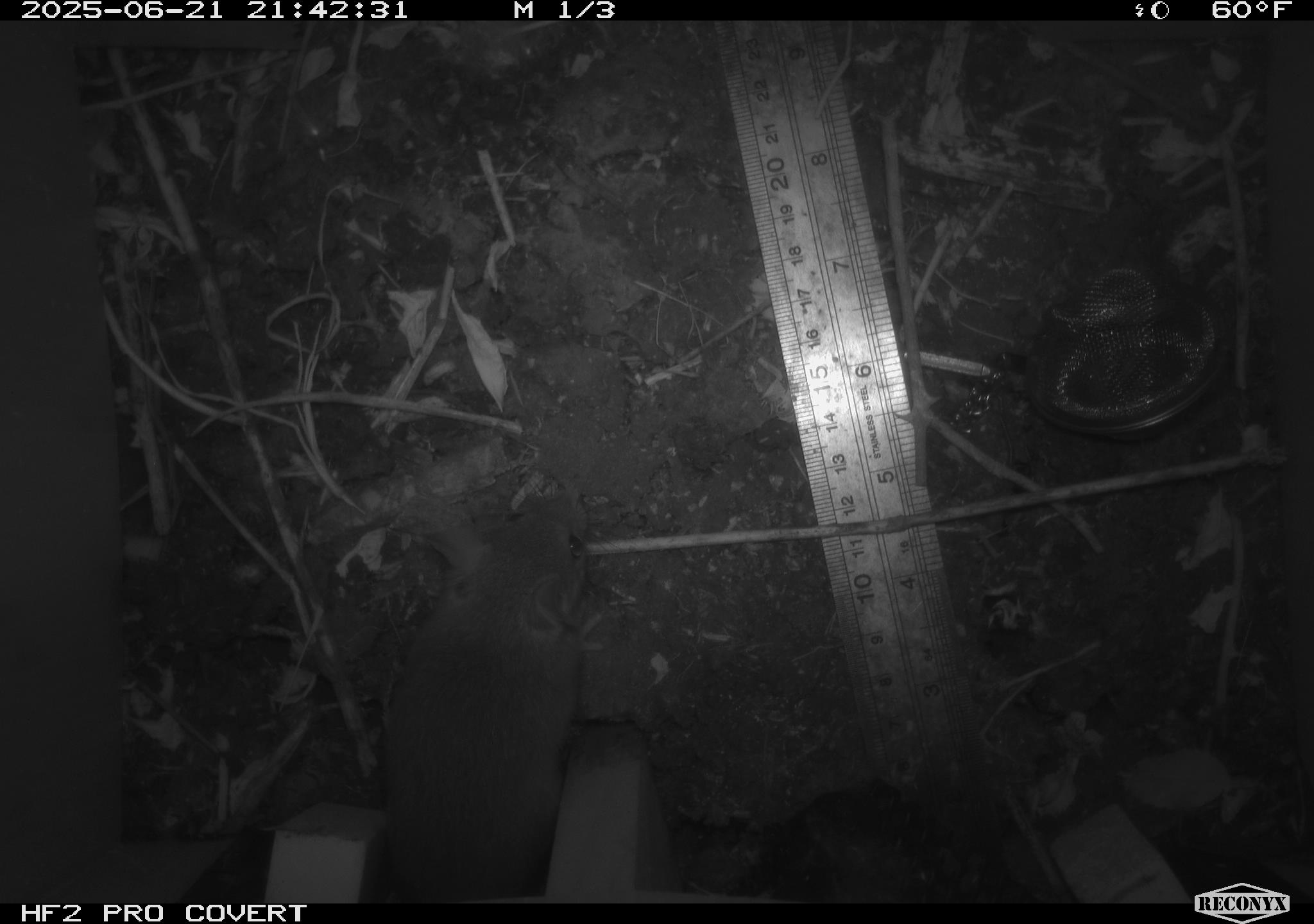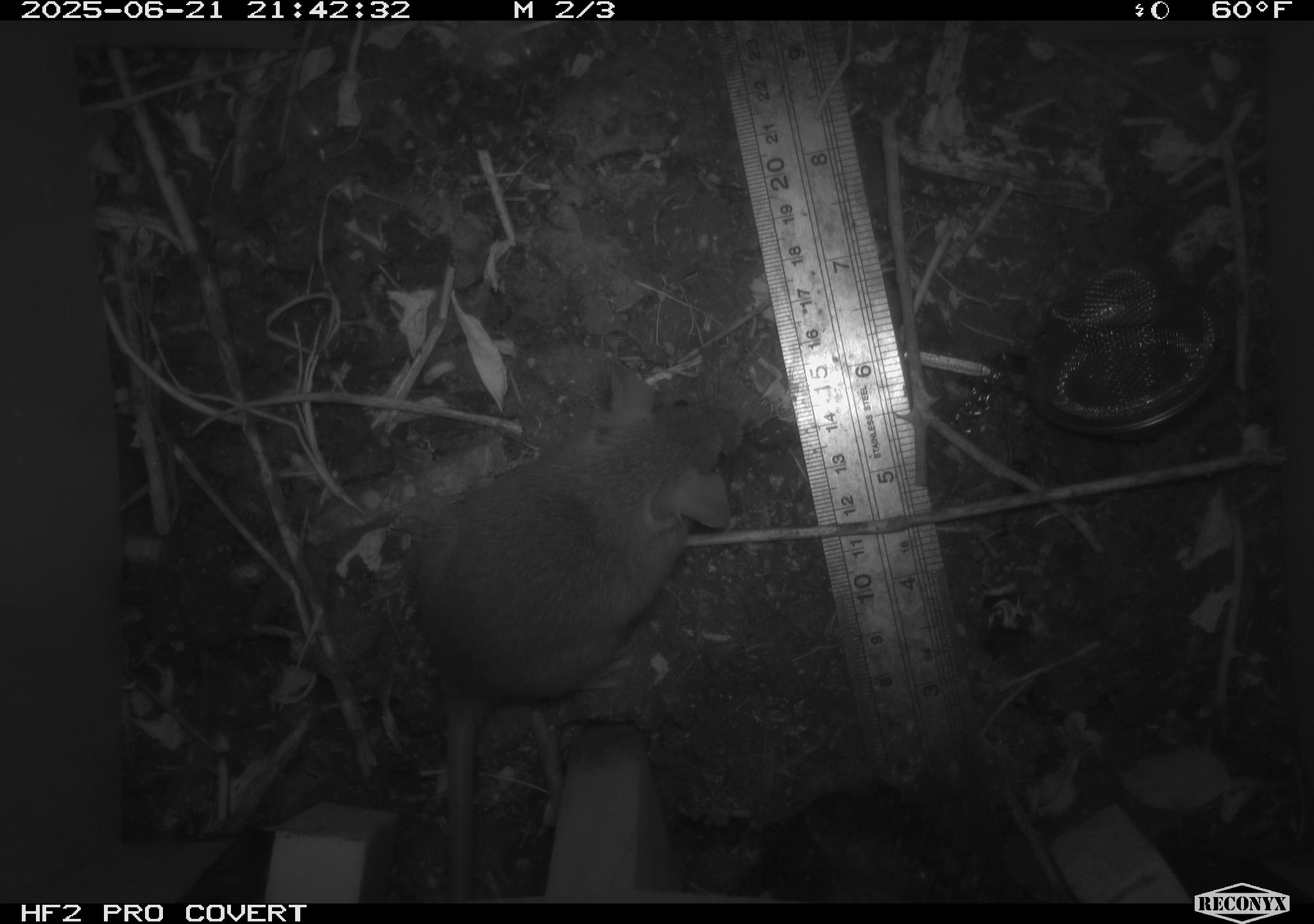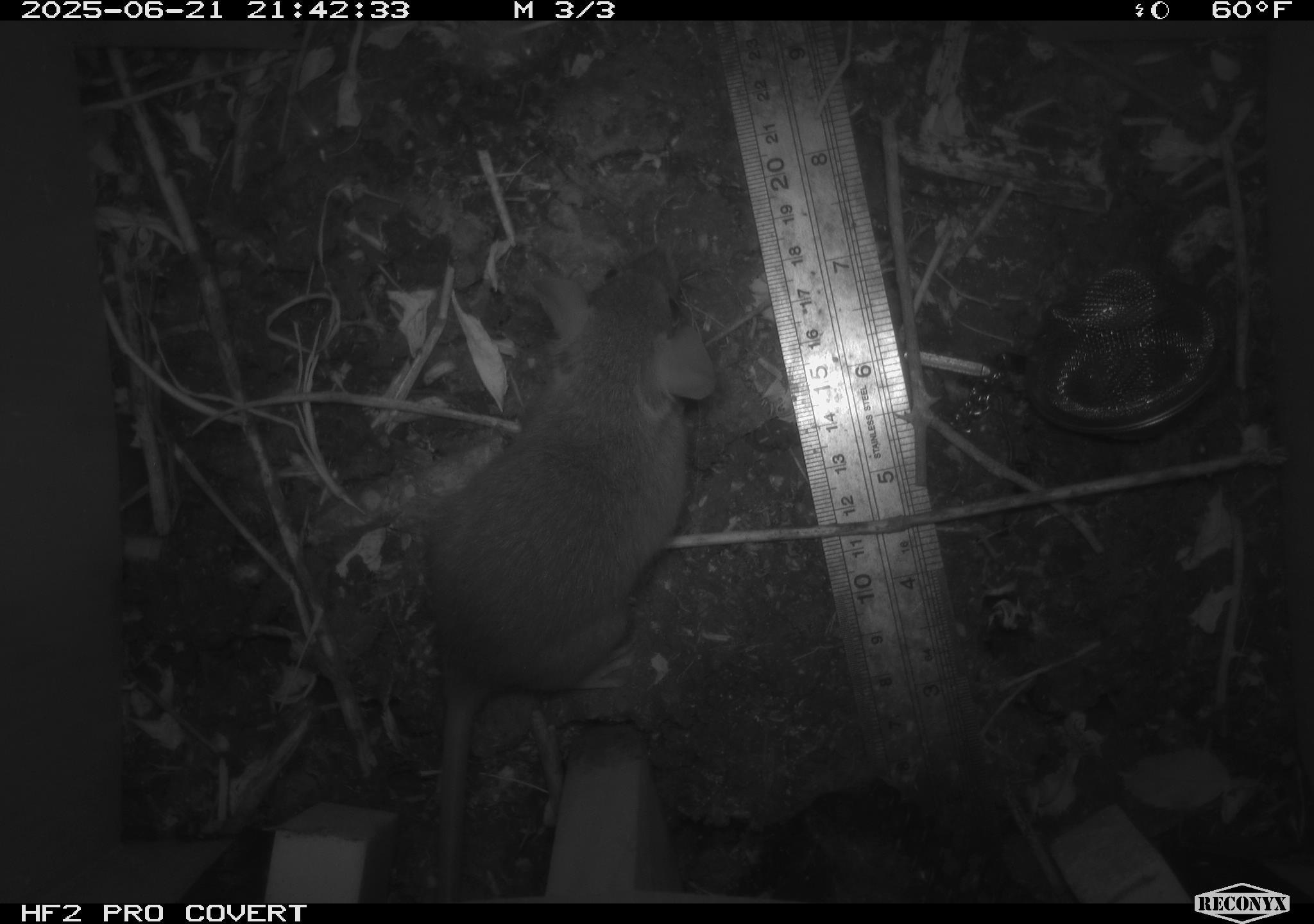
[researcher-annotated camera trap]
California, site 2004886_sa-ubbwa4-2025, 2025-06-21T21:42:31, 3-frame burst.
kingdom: Animalia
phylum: Chordata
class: Mammalia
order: Rodentia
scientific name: Rodentia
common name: rodent